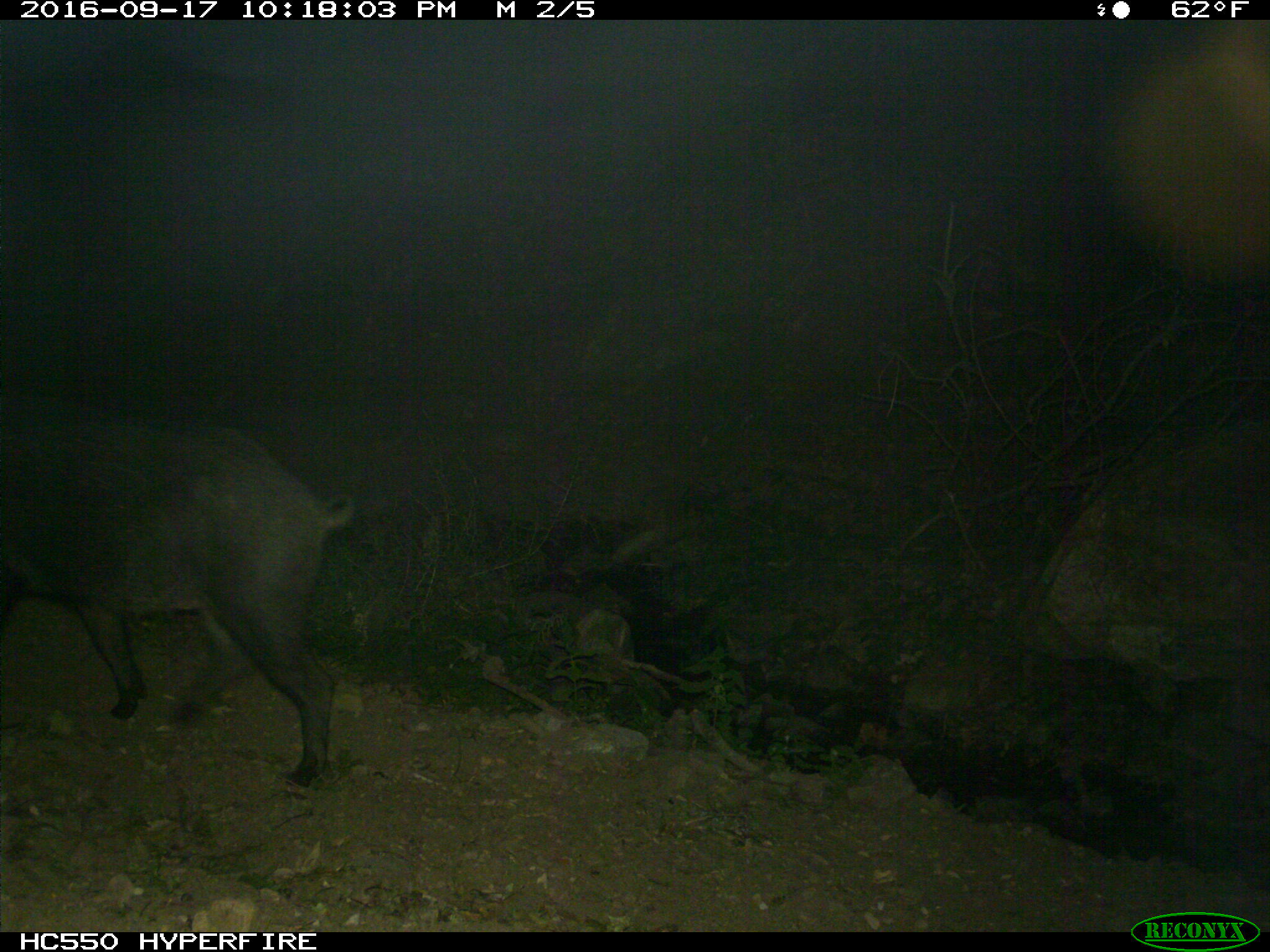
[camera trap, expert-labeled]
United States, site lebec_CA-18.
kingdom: Animalia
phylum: Chordata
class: Mammalia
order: Artiodactyla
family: Suidae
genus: Sus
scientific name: Sus scrofa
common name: wild boar